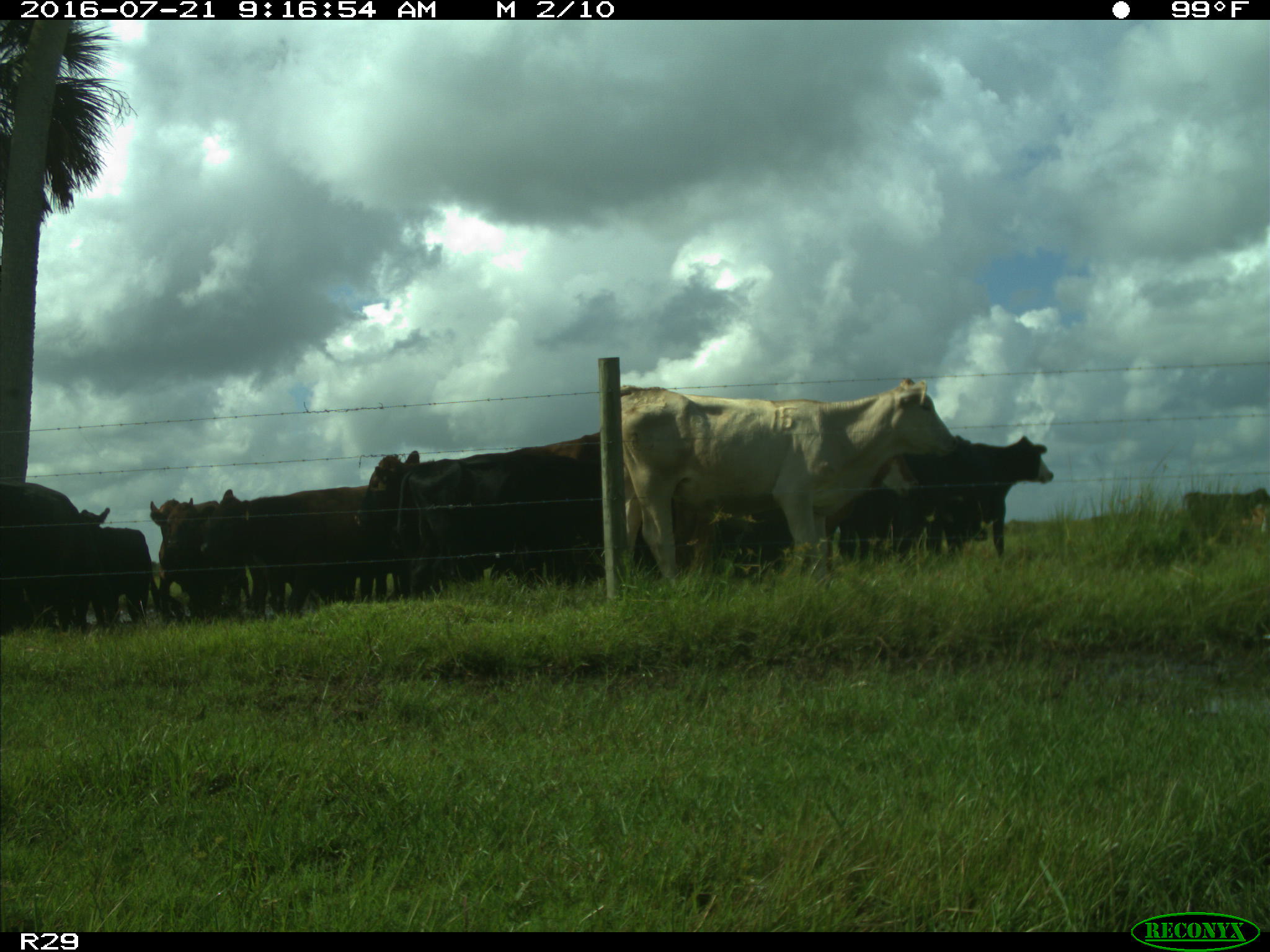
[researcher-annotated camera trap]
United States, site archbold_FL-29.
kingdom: Animalia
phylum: Chordata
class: Mammalia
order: Artiodactyla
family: Bovidae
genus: Bos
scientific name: Bos taurus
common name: domestic cow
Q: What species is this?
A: Bos taurus (domestic cow).